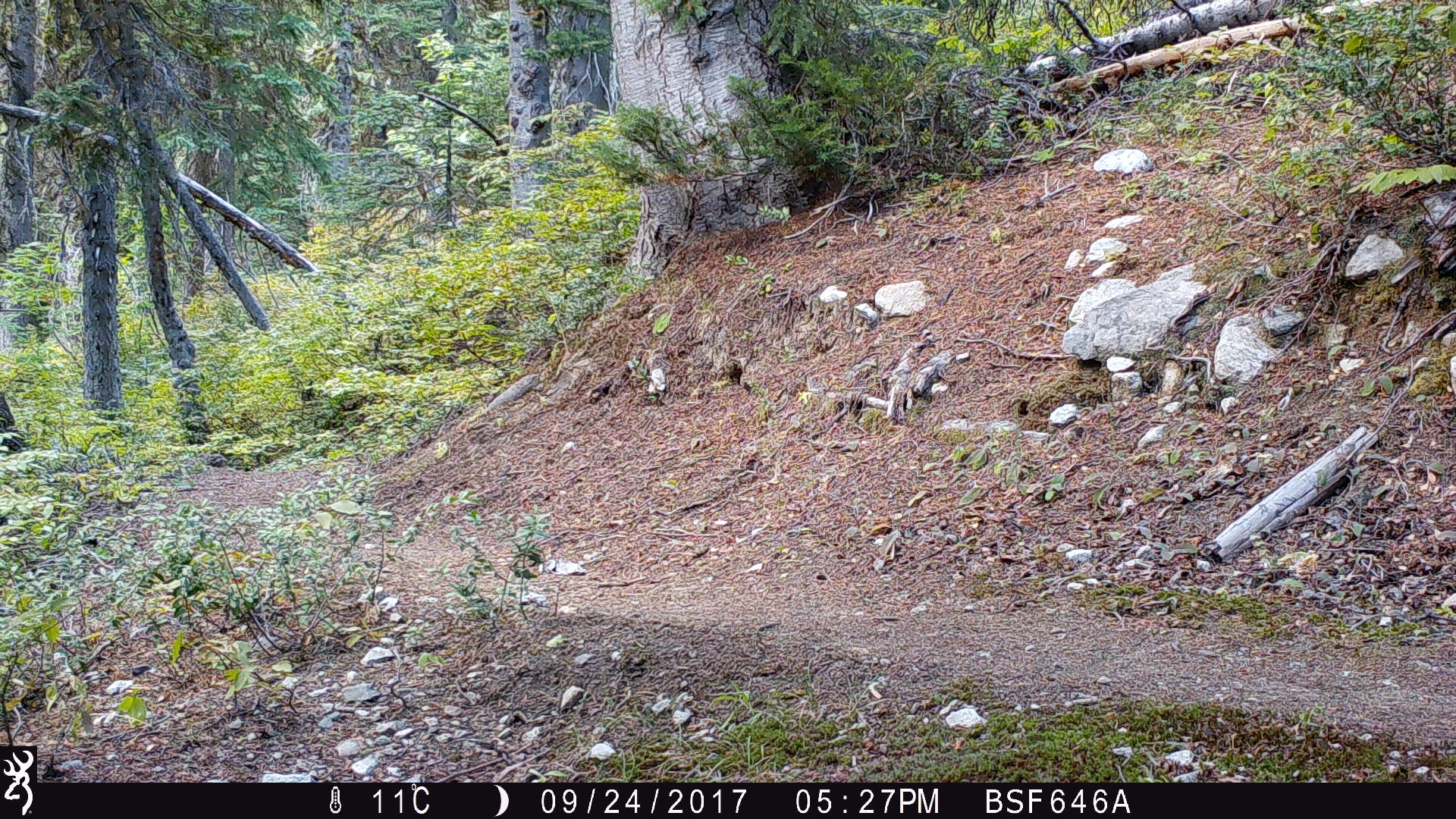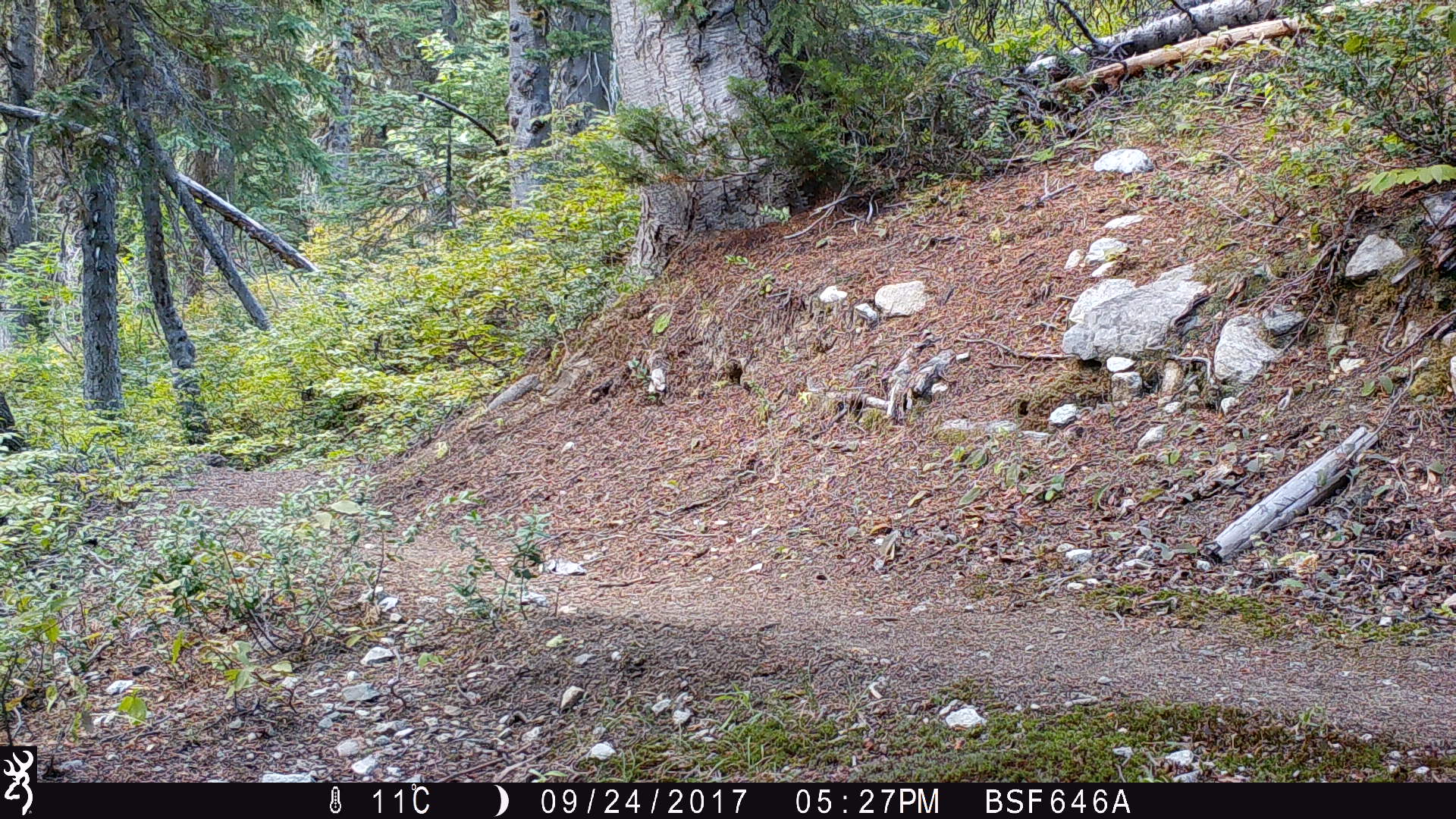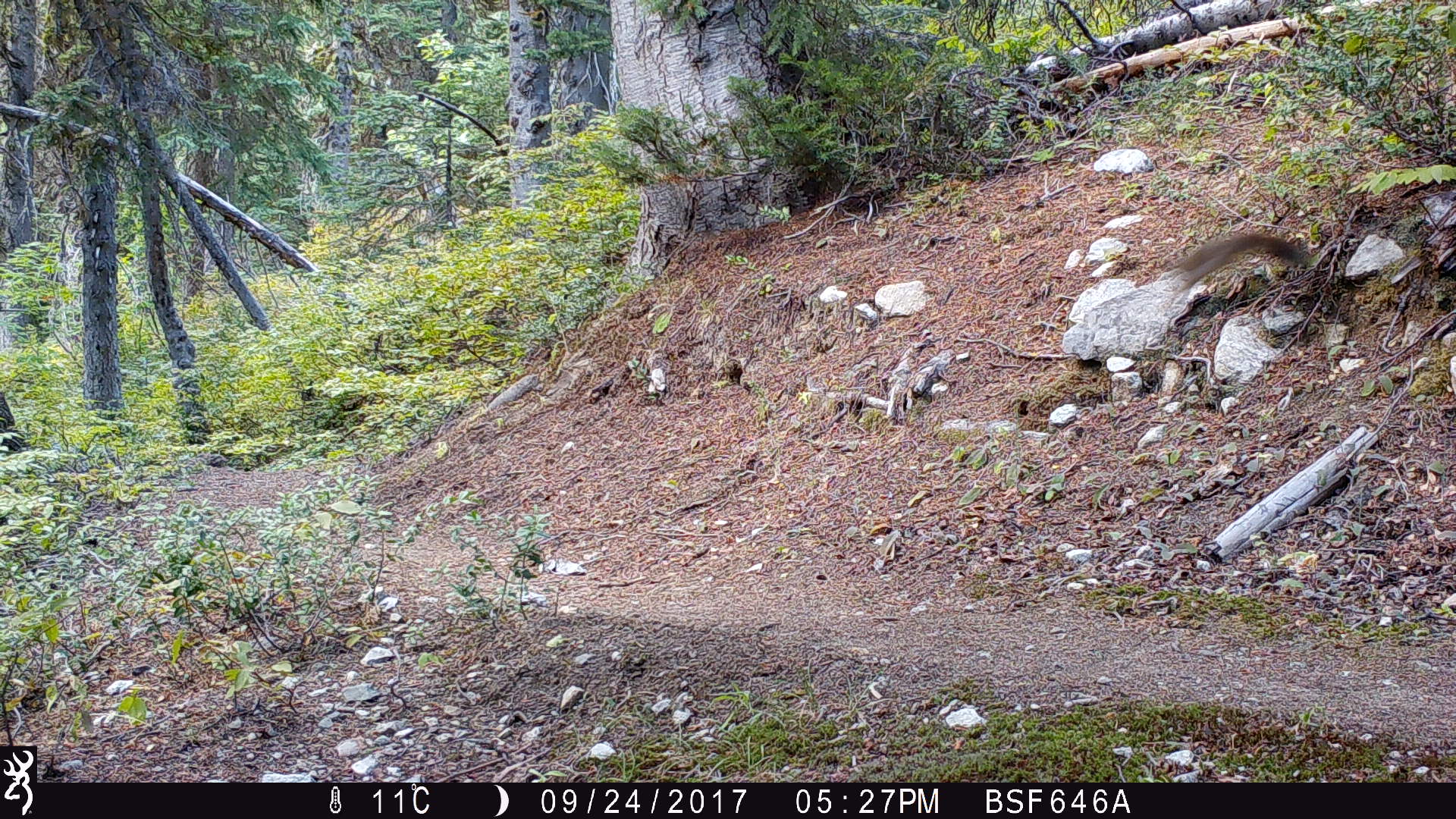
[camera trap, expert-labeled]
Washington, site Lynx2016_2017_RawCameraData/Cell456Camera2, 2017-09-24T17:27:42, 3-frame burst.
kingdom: Animalia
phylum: Chordata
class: Mammalia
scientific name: Mammalia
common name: small mammal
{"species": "small mammal (Mammalia)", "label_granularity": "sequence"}